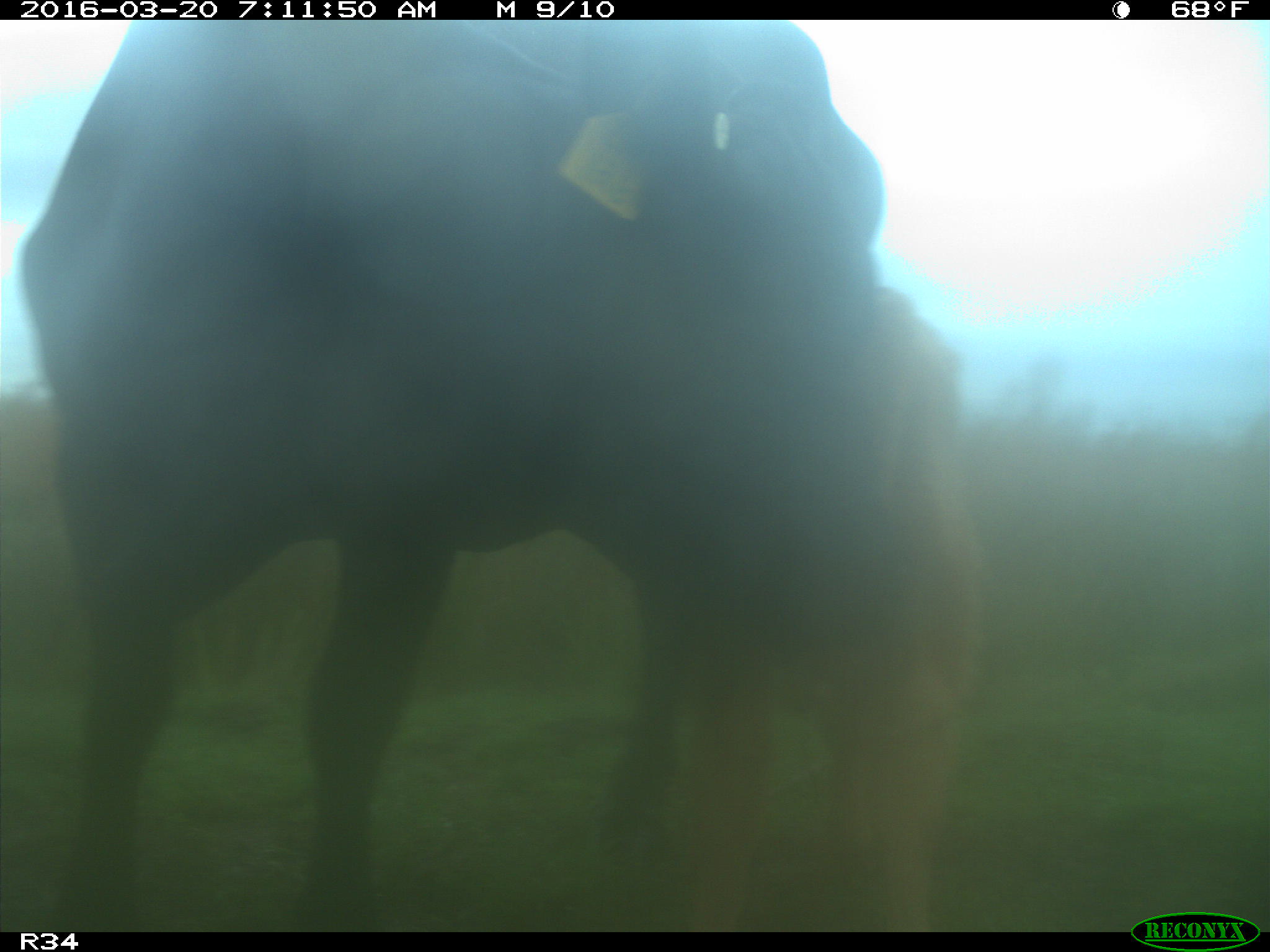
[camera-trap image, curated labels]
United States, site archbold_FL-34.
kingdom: Animalia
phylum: Chordata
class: Mammalia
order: Artiodactyla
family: Bovidae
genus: Bos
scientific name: Bos taurus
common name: domestic cow